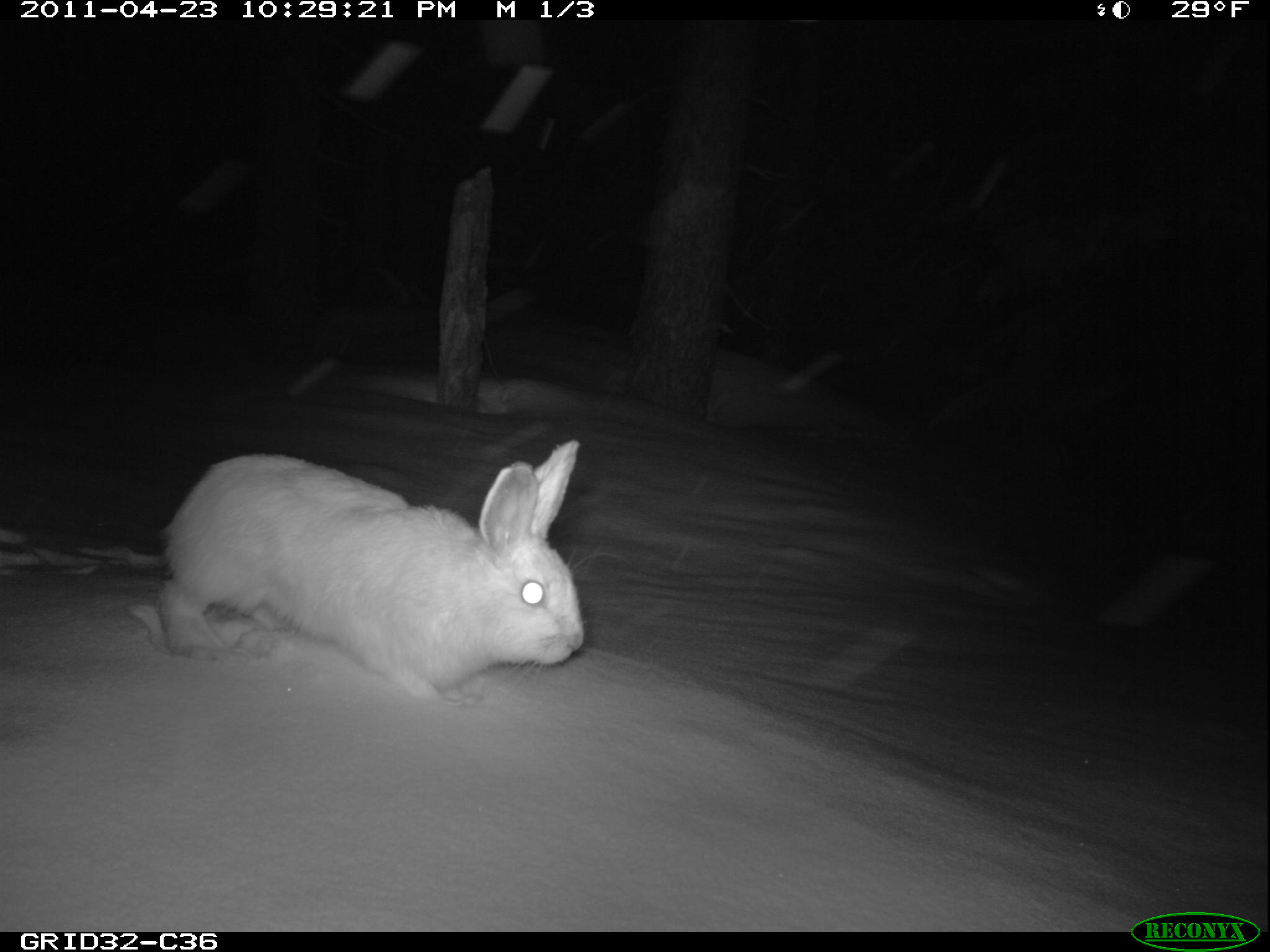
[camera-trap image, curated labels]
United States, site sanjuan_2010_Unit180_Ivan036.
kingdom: Animalia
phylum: Chordata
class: Mammalia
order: Lagomorpha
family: Leporidae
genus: Lepus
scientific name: Lepus americanus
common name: snowshoe hare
Lepus americanus (snowshoe hare).